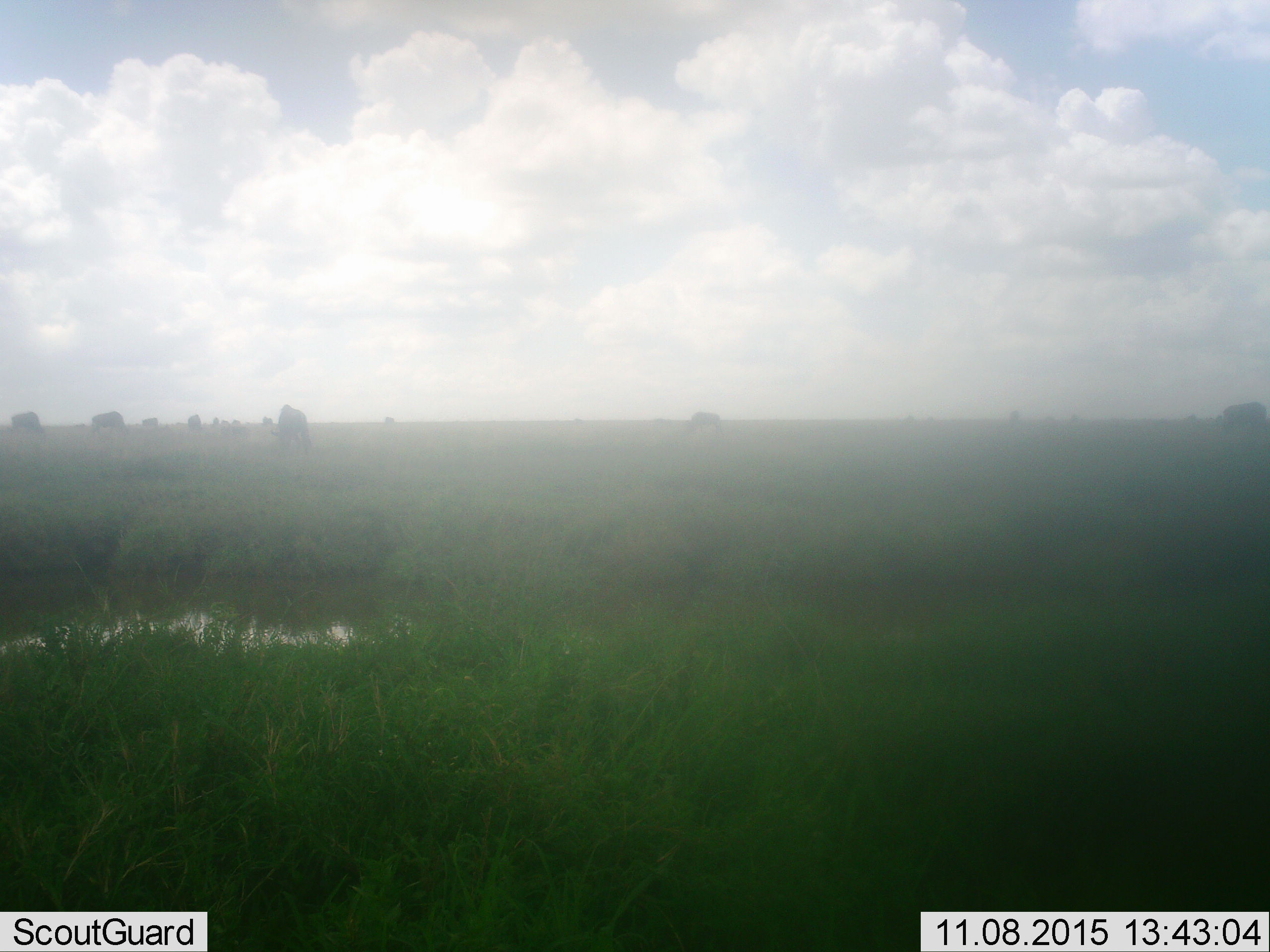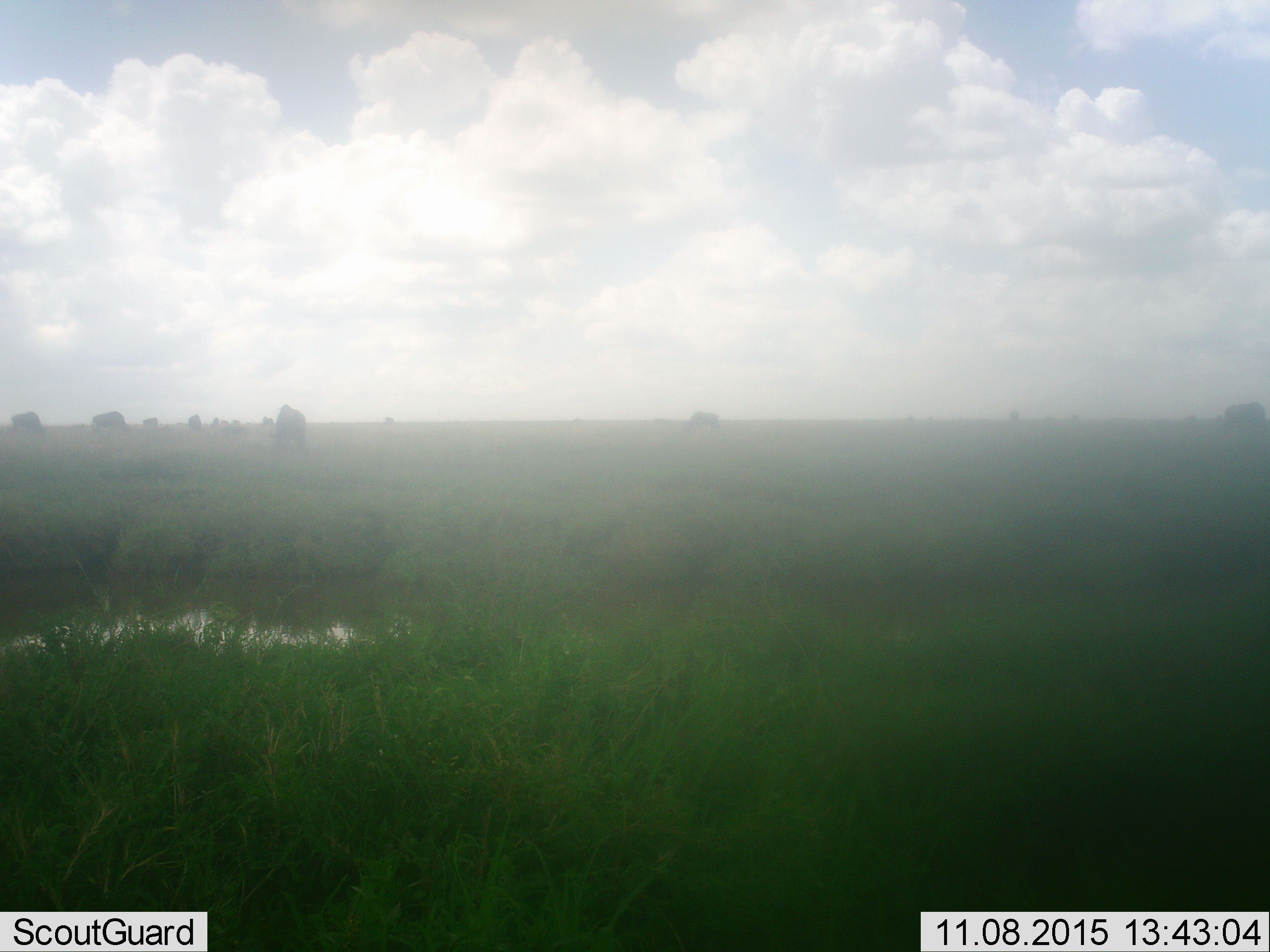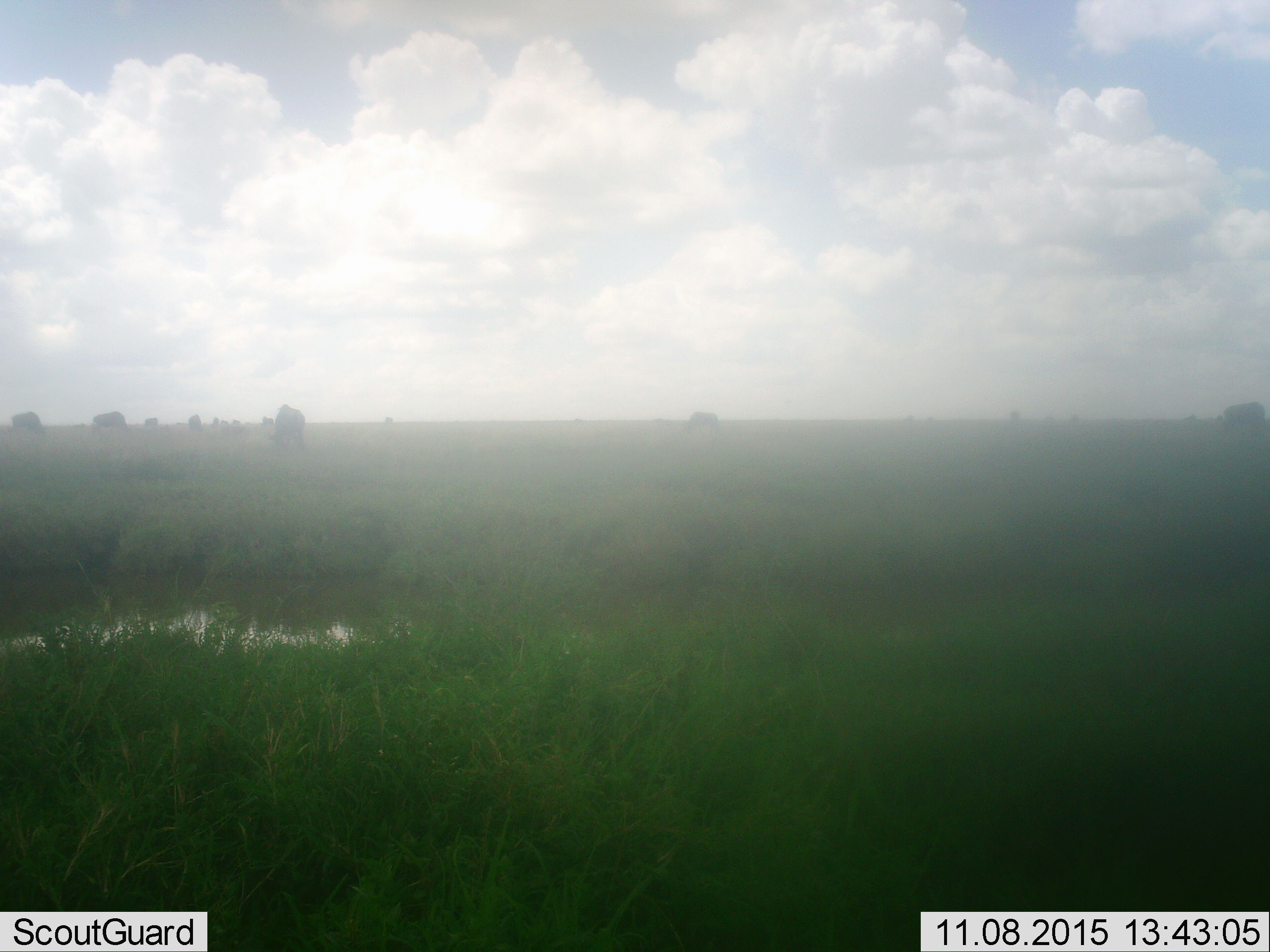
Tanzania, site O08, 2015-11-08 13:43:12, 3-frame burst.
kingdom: Animalia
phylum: Chordata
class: Mammalia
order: Artiodactyla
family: Bovidae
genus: Connochaetes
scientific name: Connochaetes taurinus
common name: blue wildebeest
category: wildebeest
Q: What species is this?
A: Wildebeest (blue wildebeest) (Connochaetes taurinus).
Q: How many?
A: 11-50.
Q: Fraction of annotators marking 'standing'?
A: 50%.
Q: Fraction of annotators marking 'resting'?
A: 0%.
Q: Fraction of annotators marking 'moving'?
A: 25%.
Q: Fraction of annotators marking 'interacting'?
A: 0%.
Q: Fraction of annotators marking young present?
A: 0%.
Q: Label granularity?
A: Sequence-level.